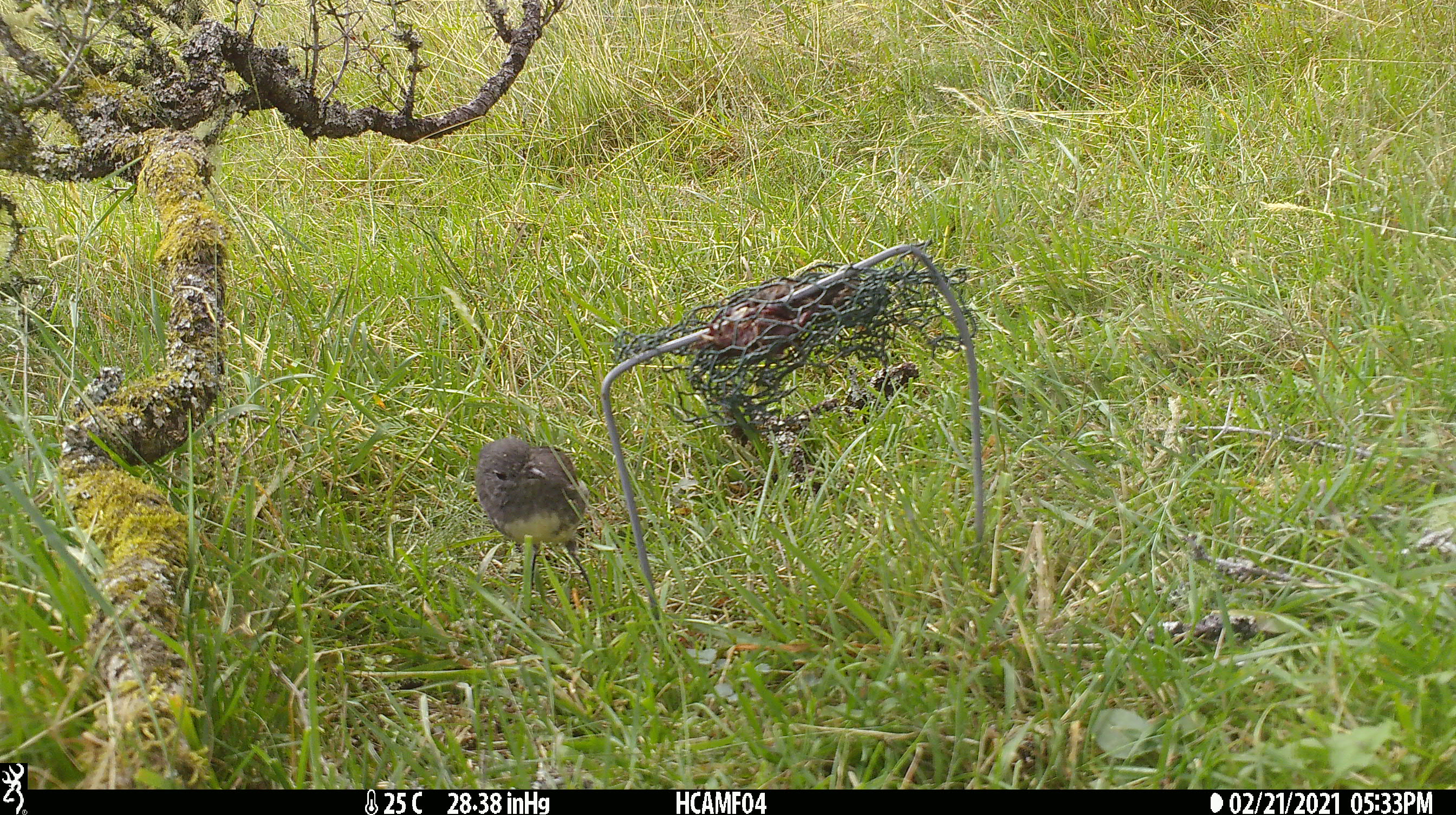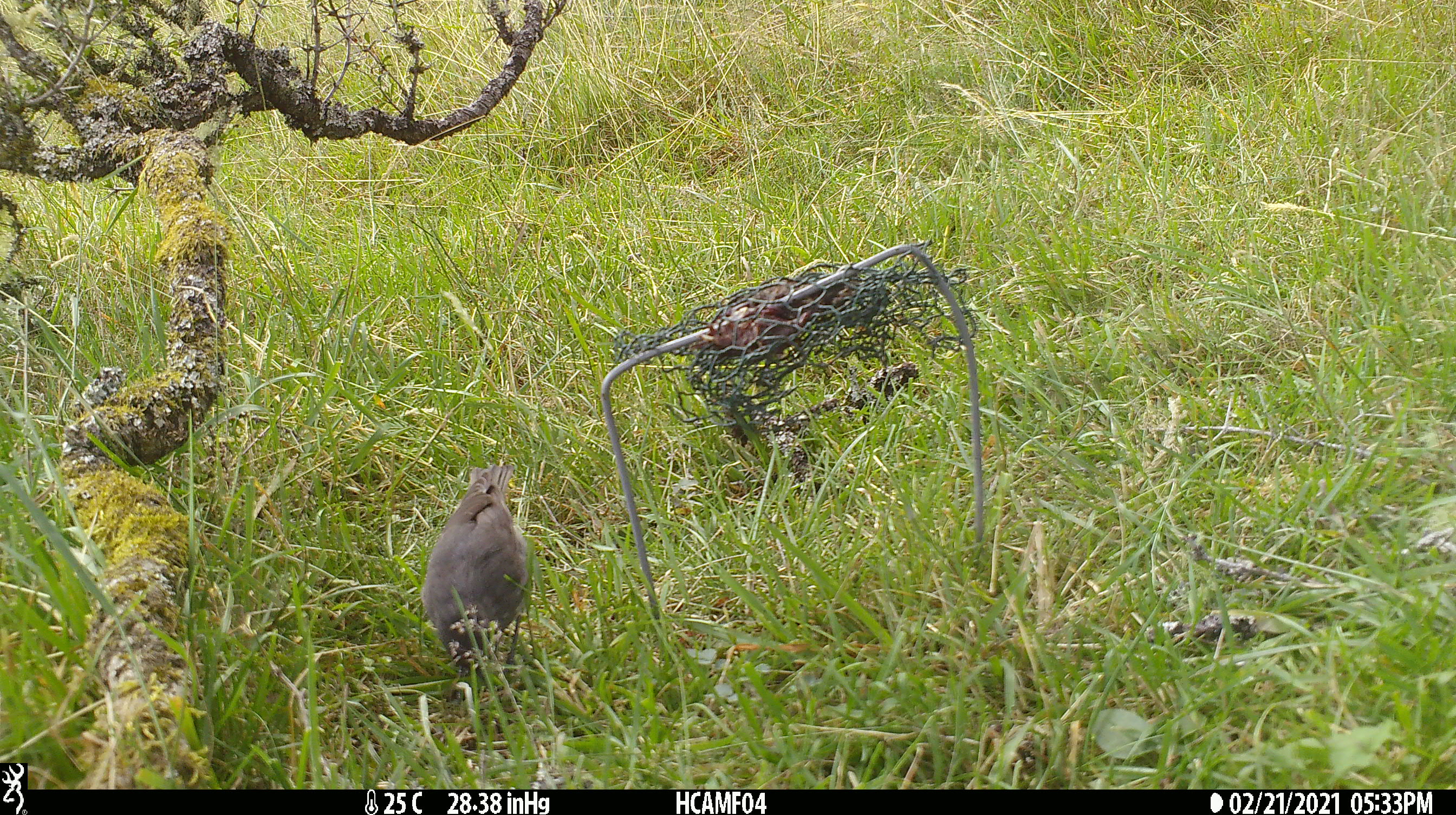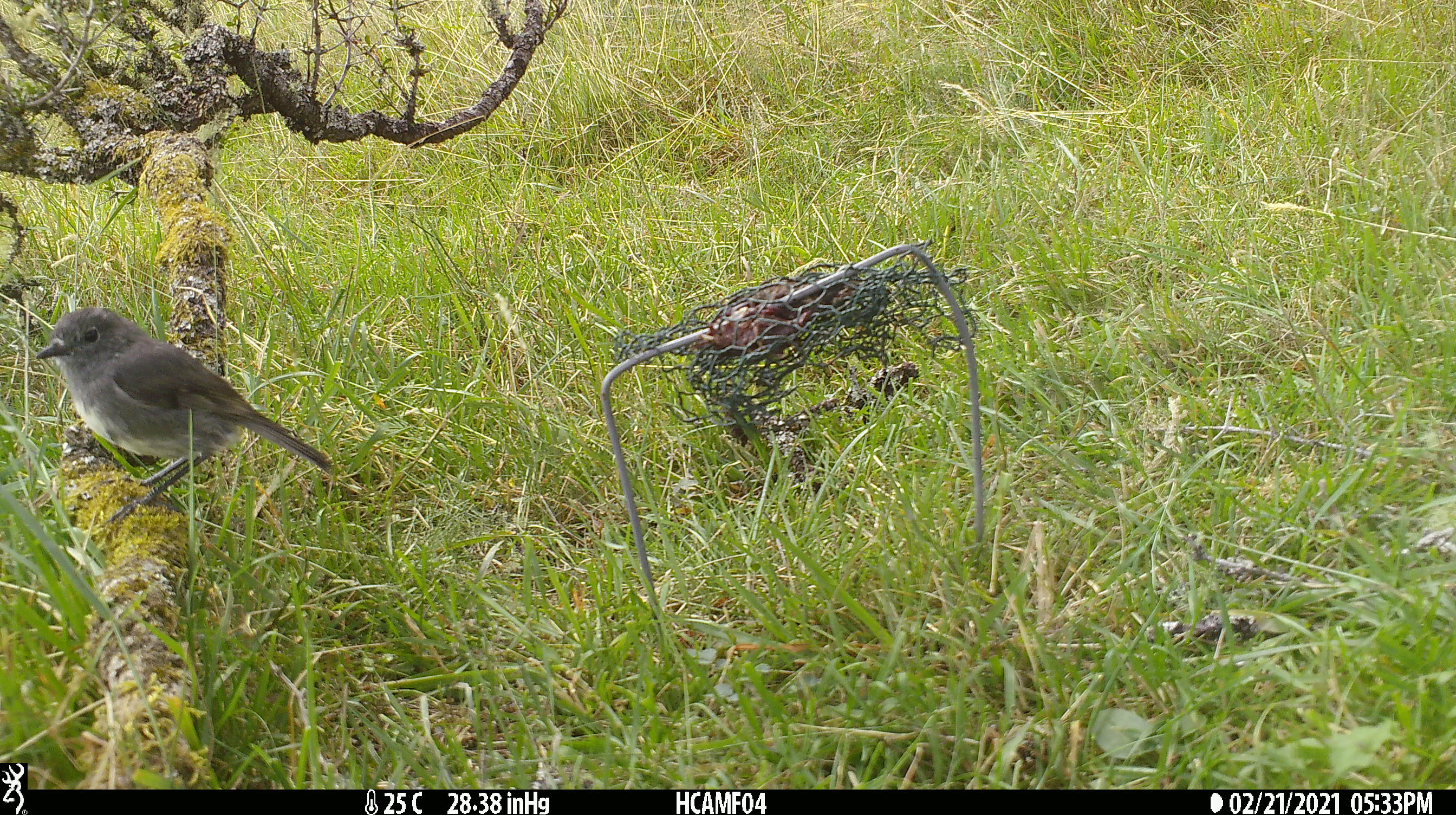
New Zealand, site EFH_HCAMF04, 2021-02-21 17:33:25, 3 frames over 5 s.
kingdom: Animalia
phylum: Chordata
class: Aves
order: Passeriformes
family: Petroicidae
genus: Petroica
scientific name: Petroica australis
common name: new zealand robin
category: robin